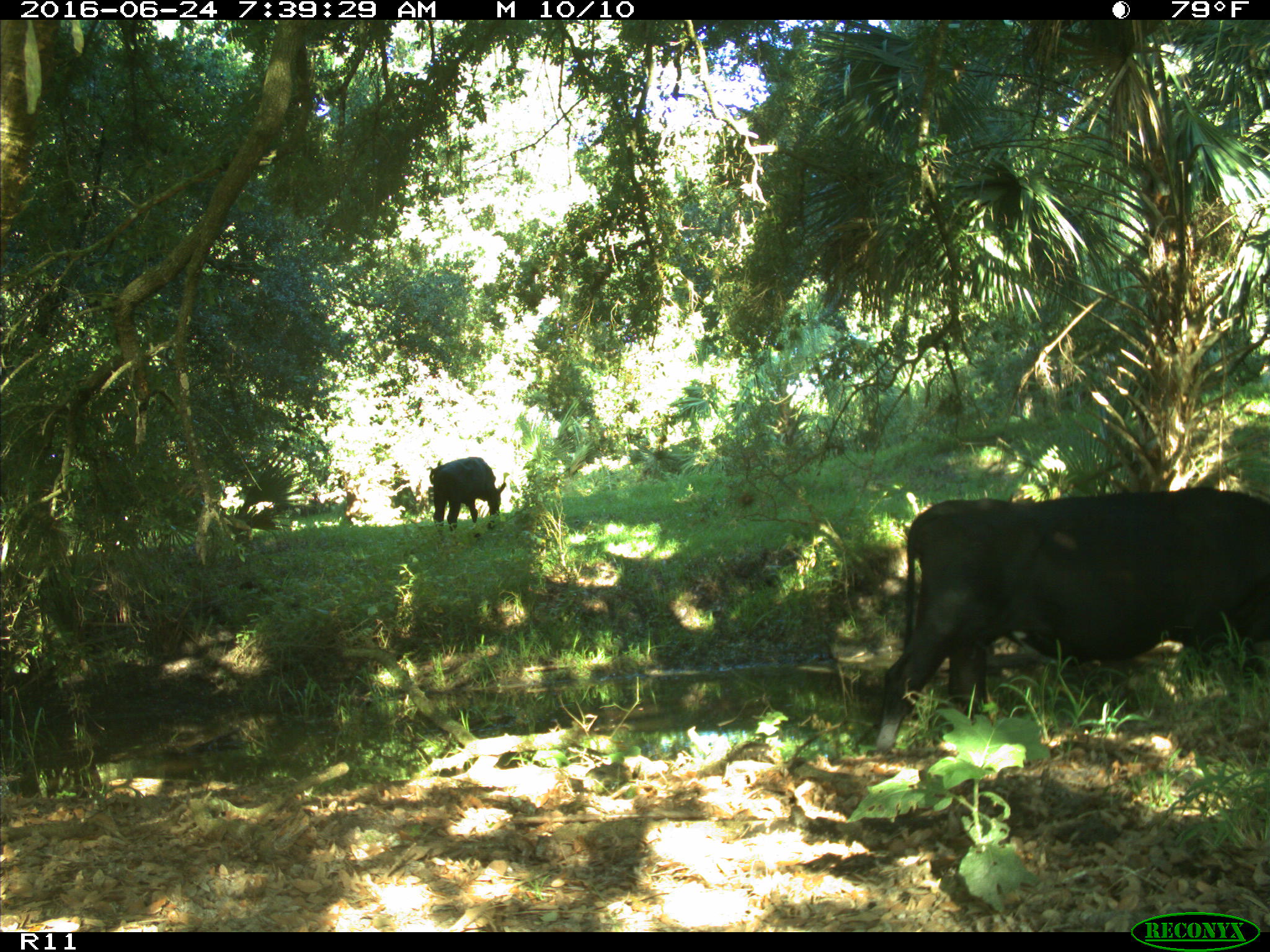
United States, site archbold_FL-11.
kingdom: Animalia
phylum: Chordata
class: Mammalia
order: Artiodactyla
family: Bovidae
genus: Bos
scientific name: Bos taurus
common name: domestic cow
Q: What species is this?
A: Bos taurus (domestic cow).